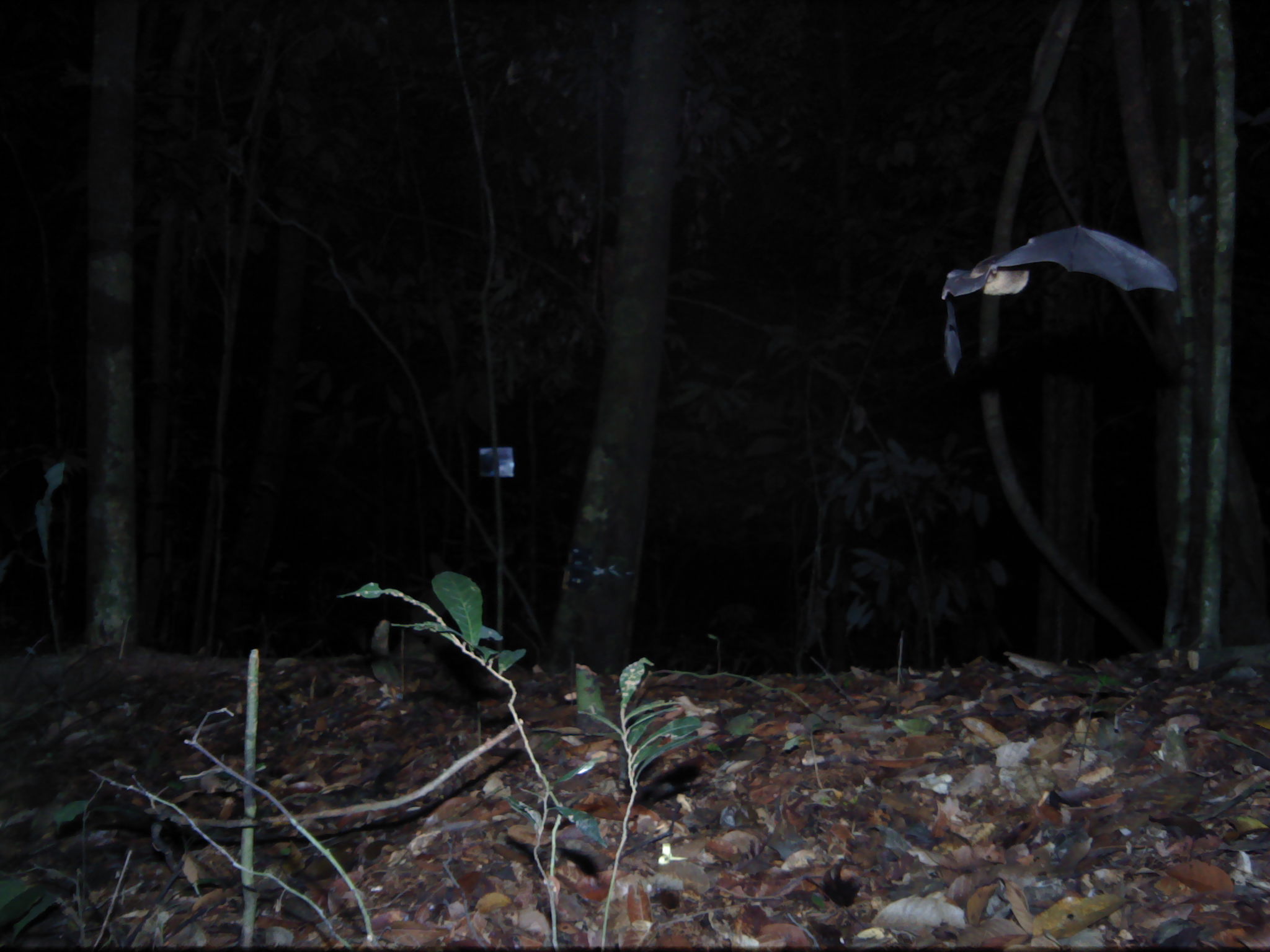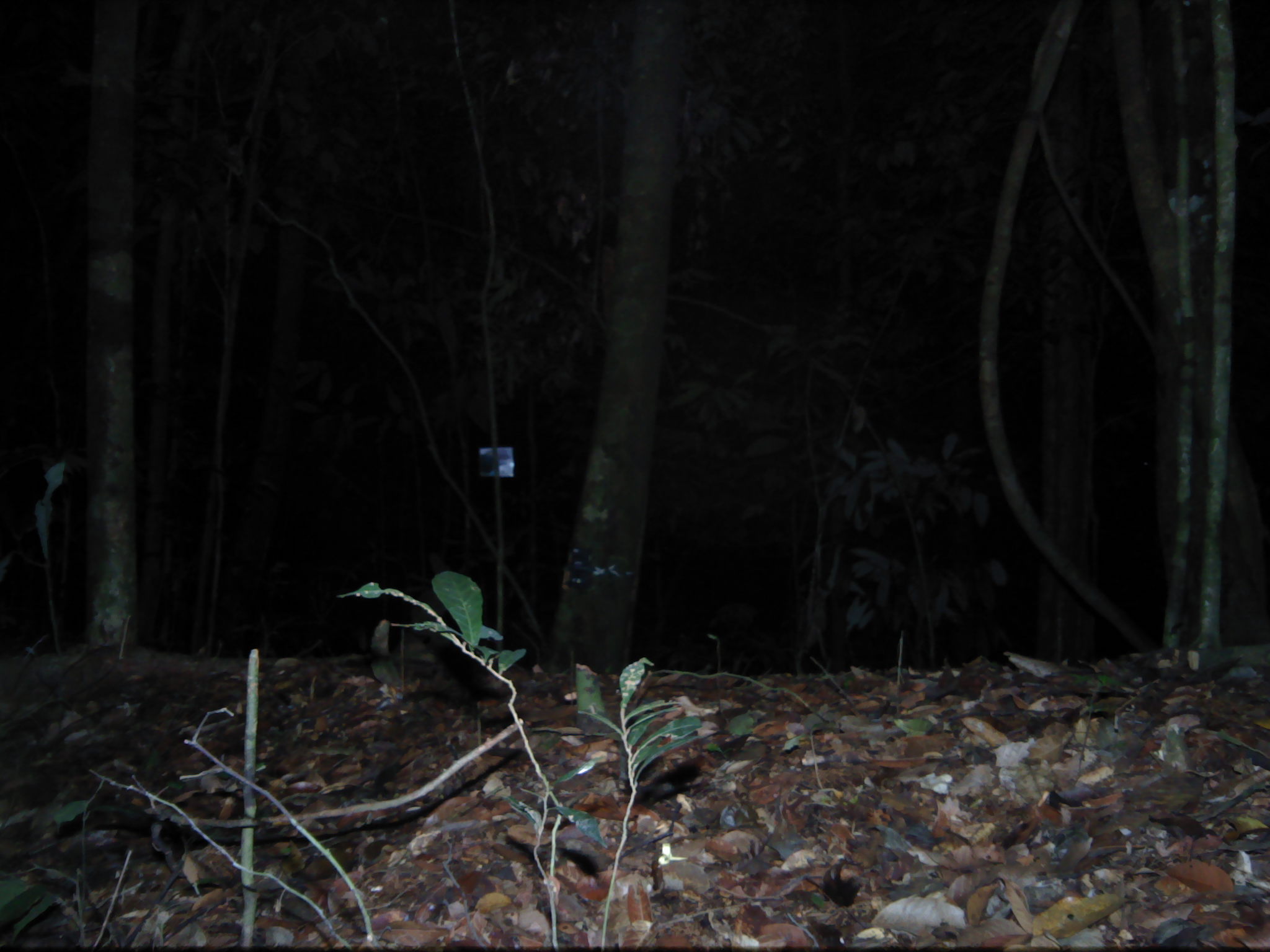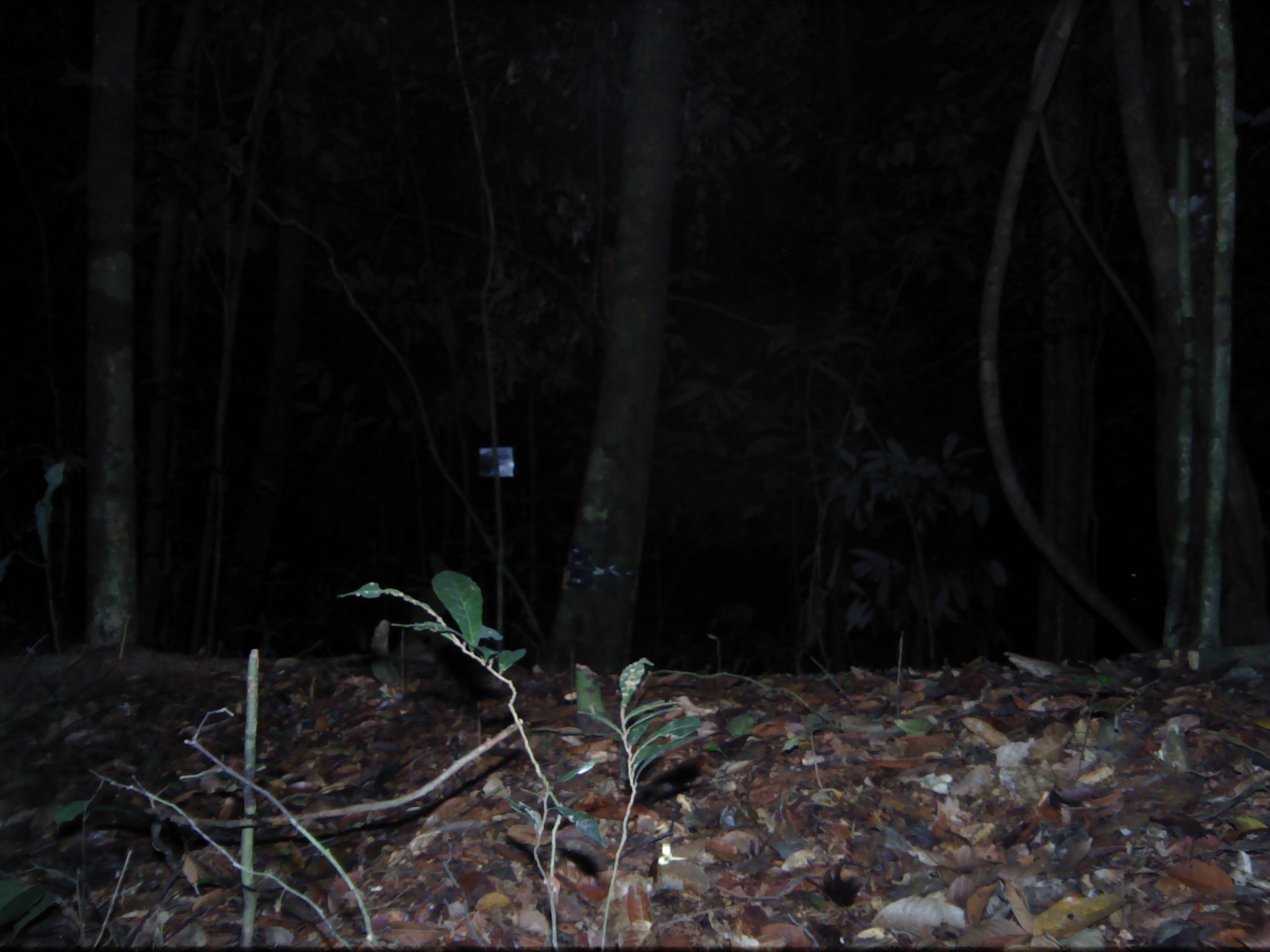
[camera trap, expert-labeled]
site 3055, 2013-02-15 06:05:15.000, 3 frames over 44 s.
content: unidentified animal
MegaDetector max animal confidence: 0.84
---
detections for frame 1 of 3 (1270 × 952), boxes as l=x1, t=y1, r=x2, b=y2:
unknown: l=940, t=225, r=1179, b=374